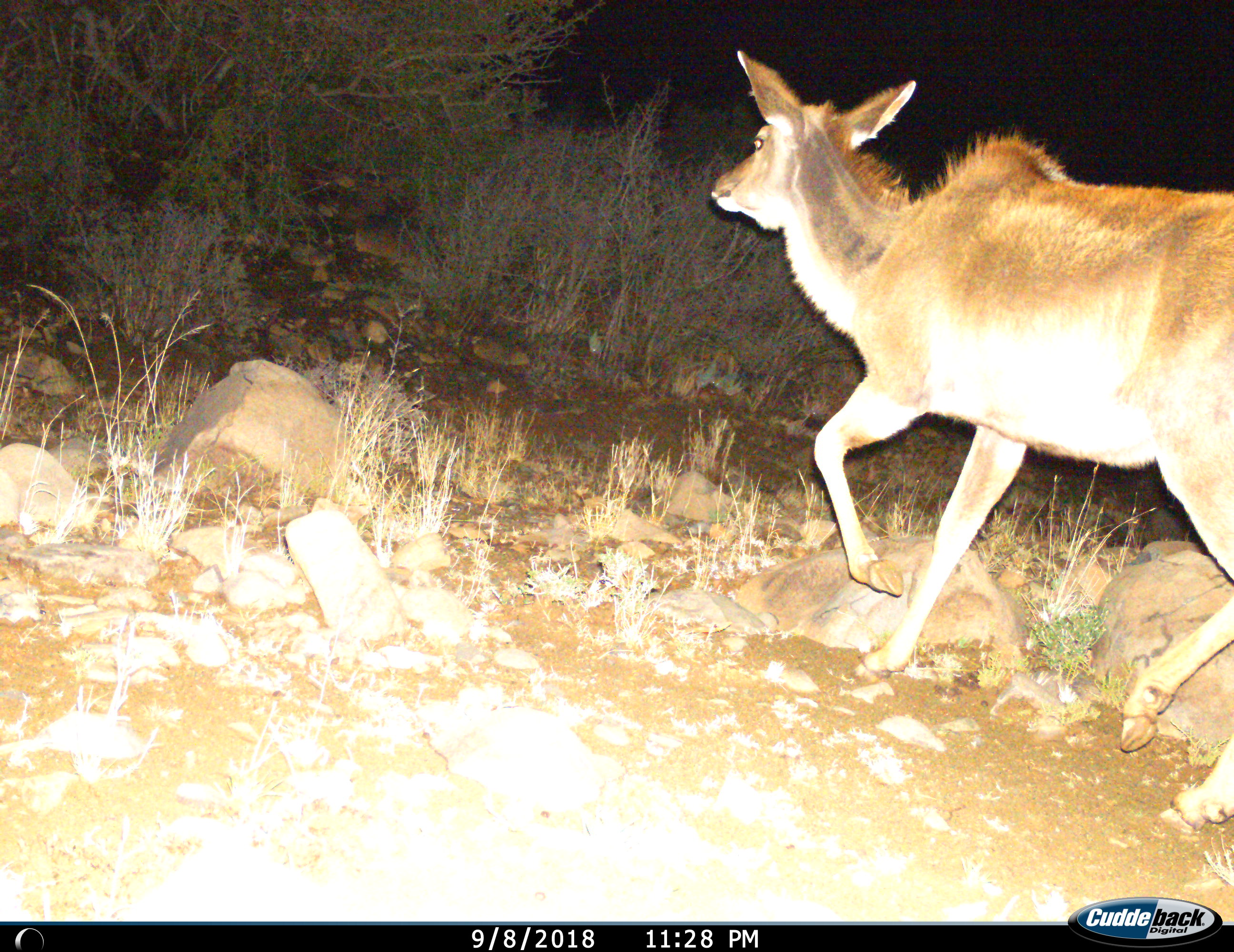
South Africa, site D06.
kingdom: Animalia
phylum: Chordata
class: Mammalia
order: Artiodactyla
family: Bovidae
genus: Tragelaphus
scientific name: Tragelaphus strepsiceros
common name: greater kudu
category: kudu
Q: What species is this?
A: Kudu (greater kudu) (Tragelaphus strepsiceros).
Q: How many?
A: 1.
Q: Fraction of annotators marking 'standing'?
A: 10%.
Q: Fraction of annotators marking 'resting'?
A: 0%.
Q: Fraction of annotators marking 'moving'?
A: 100%.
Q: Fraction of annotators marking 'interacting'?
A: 0%.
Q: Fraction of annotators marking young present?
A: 10%.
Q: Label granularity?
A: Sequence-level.